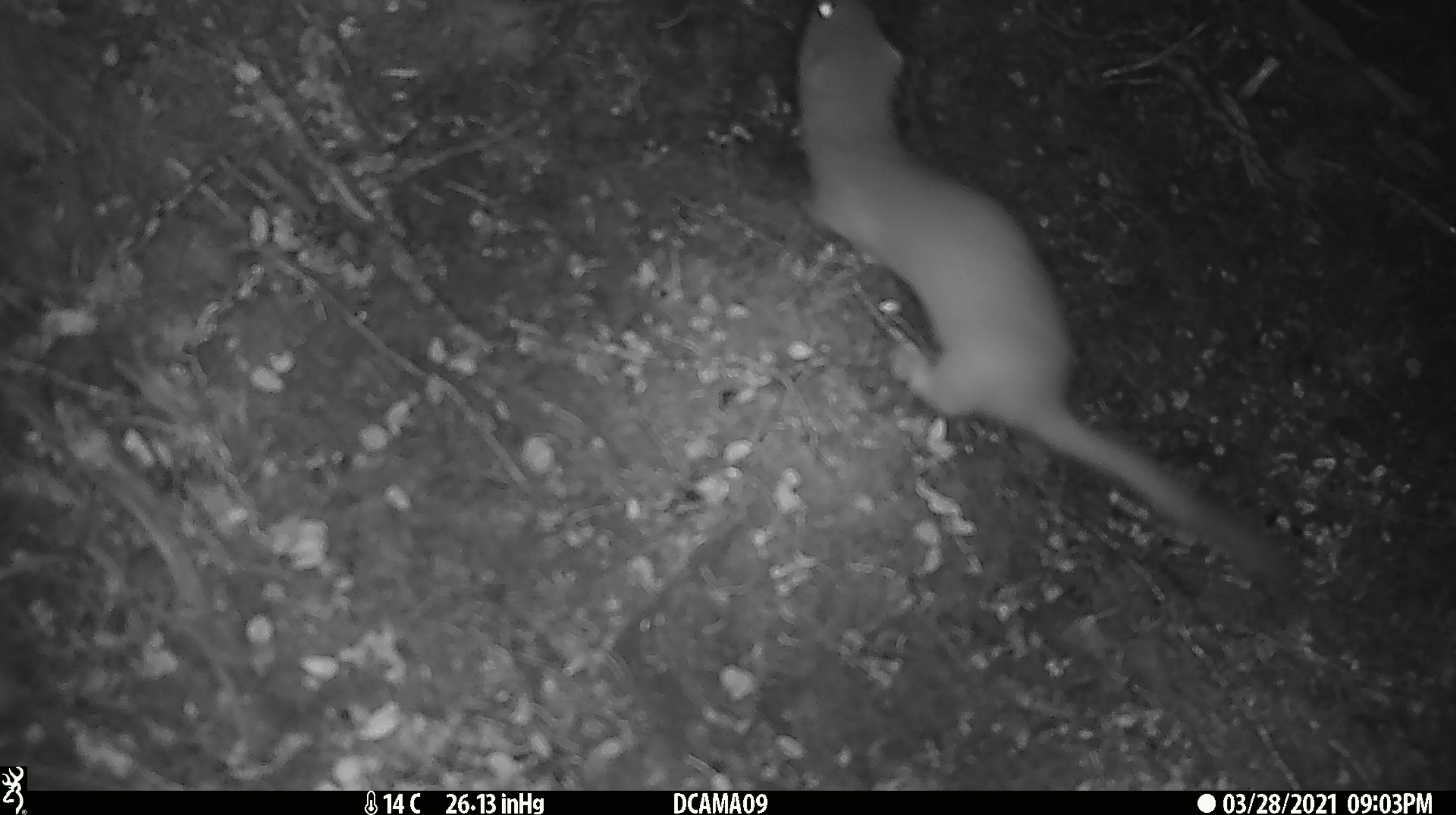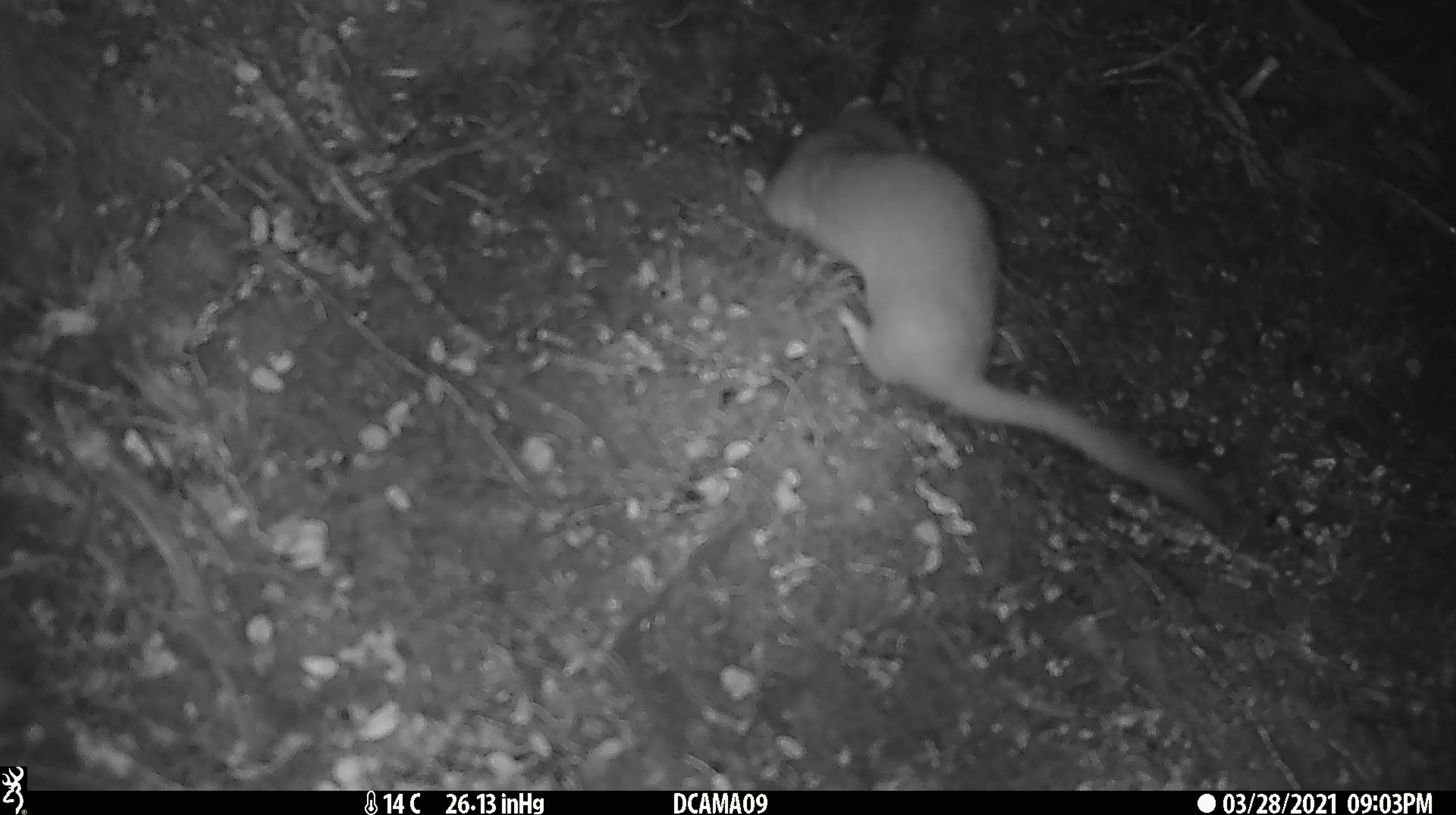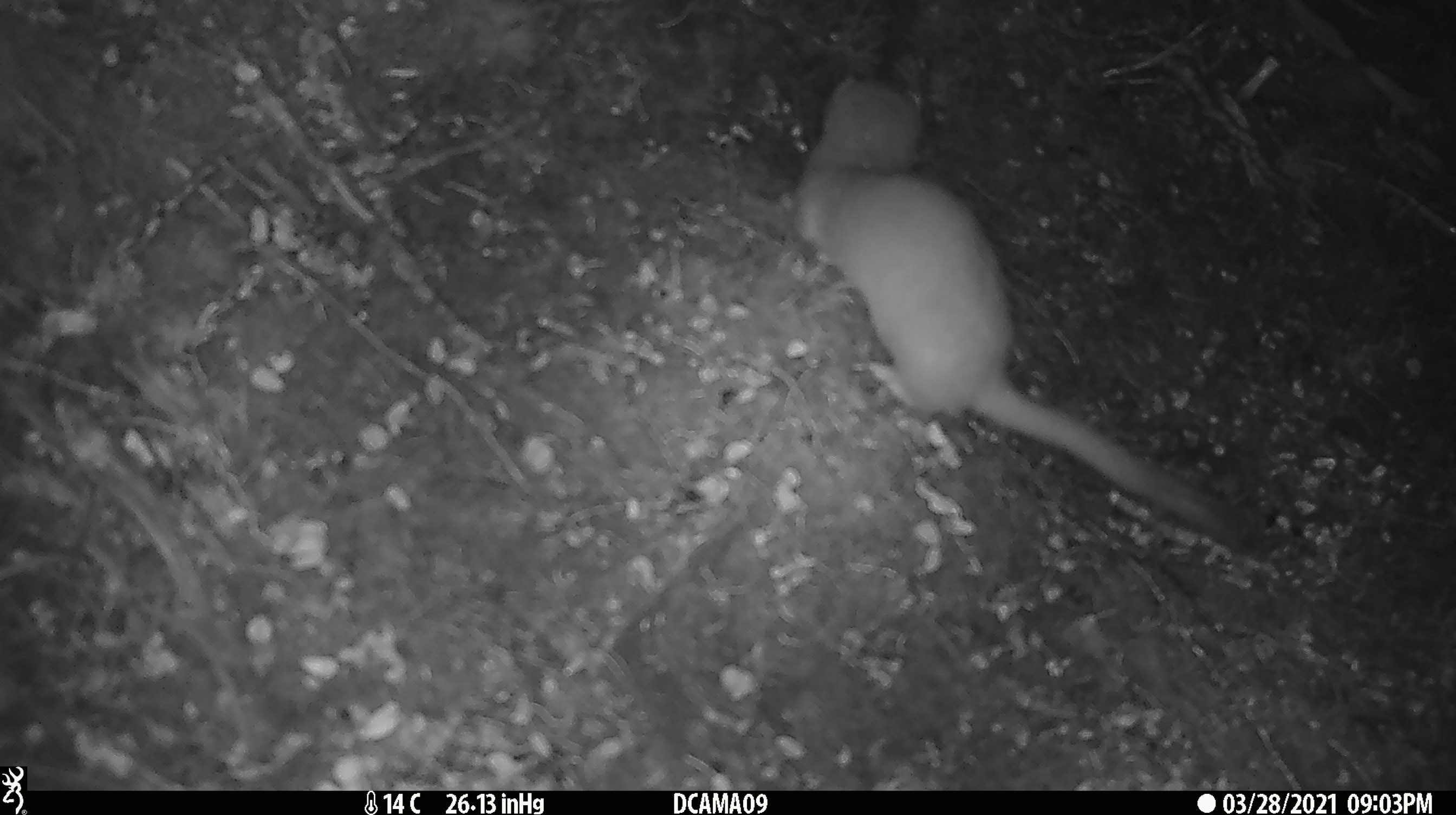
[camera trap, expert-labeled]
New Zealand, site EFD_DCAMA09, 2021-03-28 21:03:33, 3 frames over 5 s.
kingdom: Animalia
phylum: Chordata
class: Mammalia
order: Carnivora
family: Mustelidae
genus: Mustela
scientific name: Mustela erminea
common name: stoat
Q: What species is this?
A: Stoat (Mustela erminea).